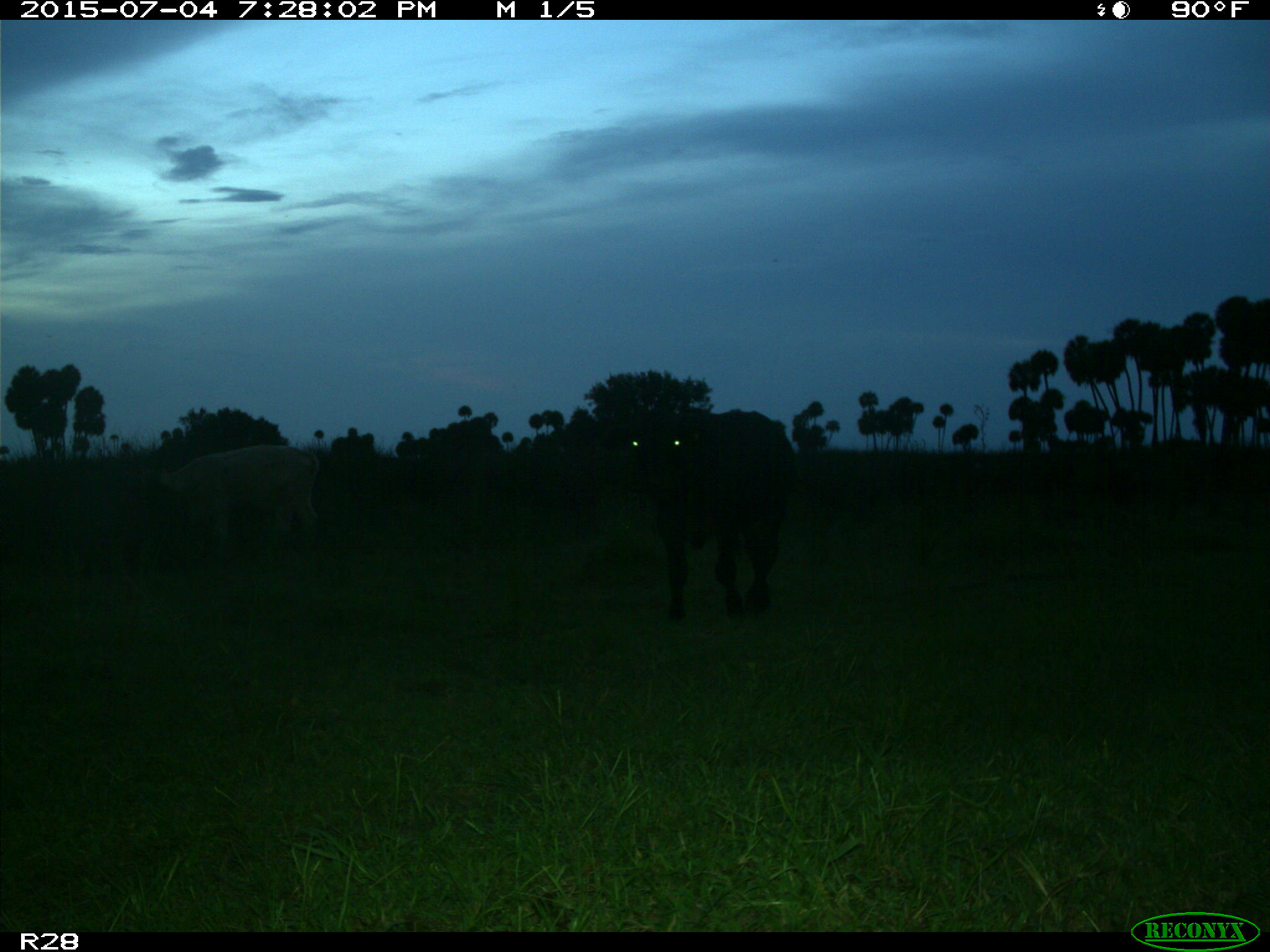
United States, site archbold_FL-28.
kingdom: Animalia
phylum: Chordata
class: Mammalia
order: Artiodactyla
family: Bovidae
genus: Bos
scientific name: Bos taurus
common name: domestic cow